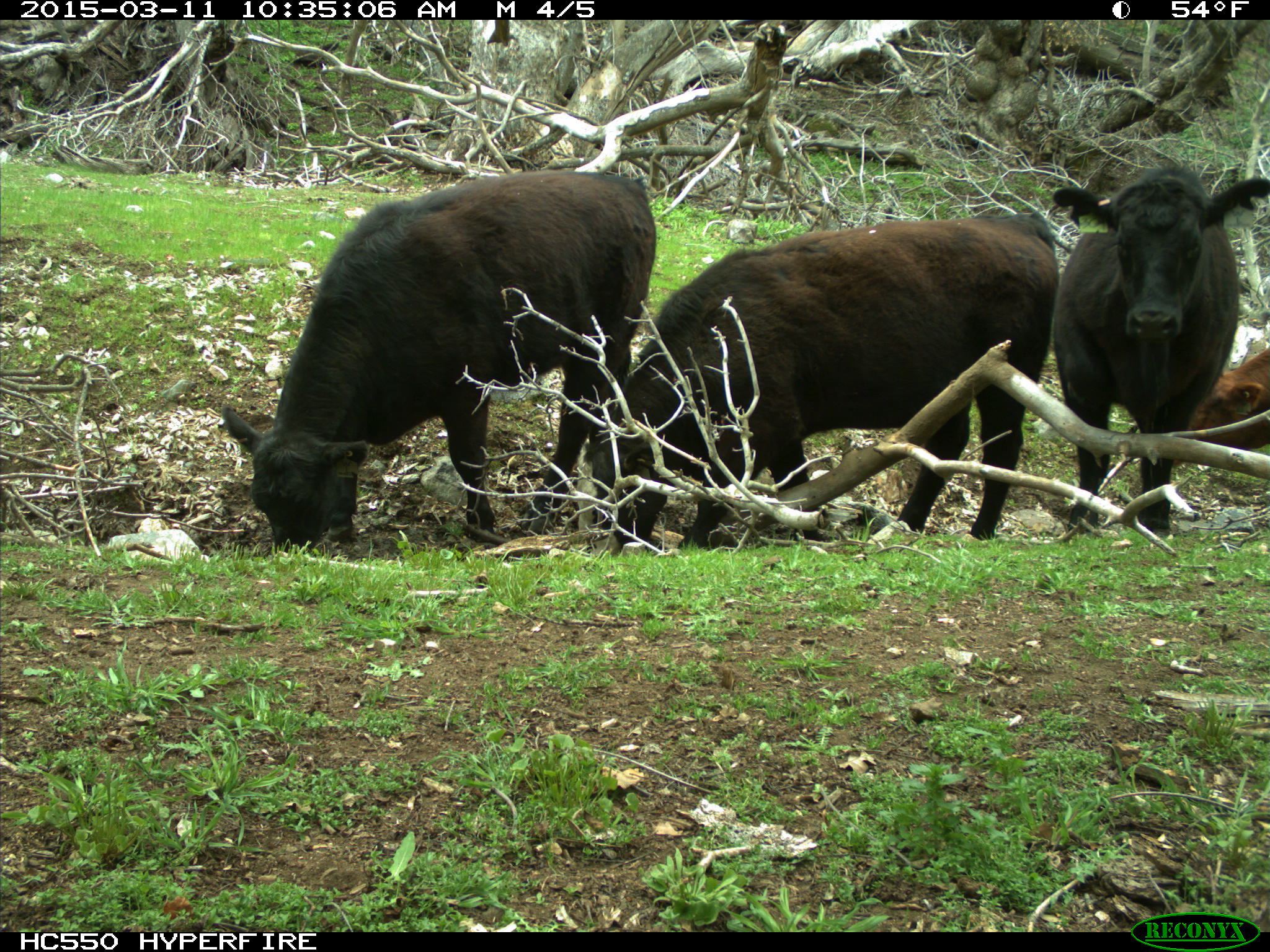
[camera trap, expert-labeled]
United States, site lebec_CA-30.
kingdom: Animalia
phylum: Chordata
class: Mammalia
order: Artiodactyla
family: Bovidae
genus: Bos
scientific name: Bos taurus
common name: domestic cow